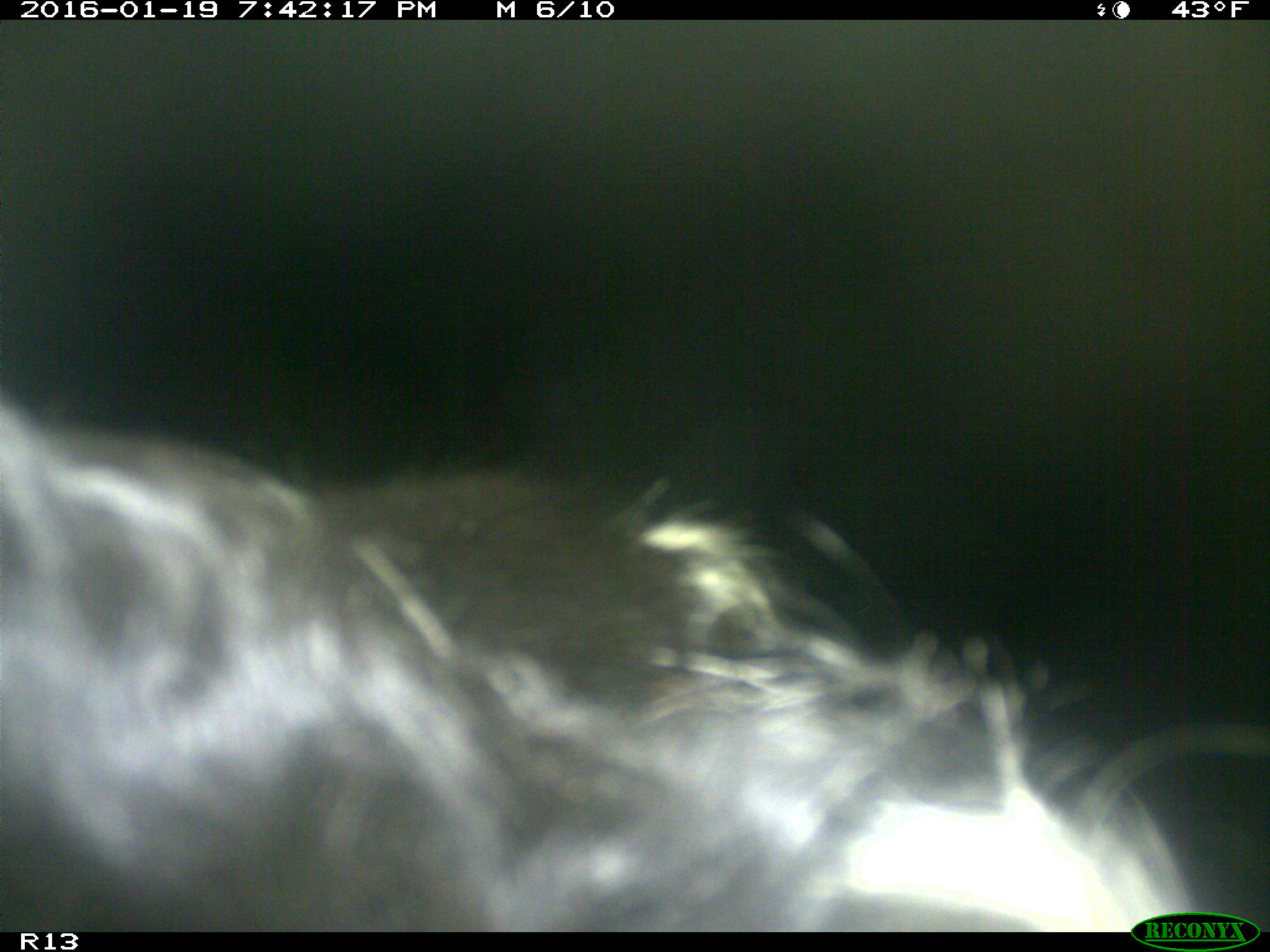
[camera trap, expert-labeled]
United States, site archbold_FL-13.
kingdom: Animalia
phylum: Chordata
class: Mammalia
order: Artiodactyla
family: Bovidae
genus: Bos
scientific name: Bos taurus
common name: domestic cow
Bos taurus (domestic cow).